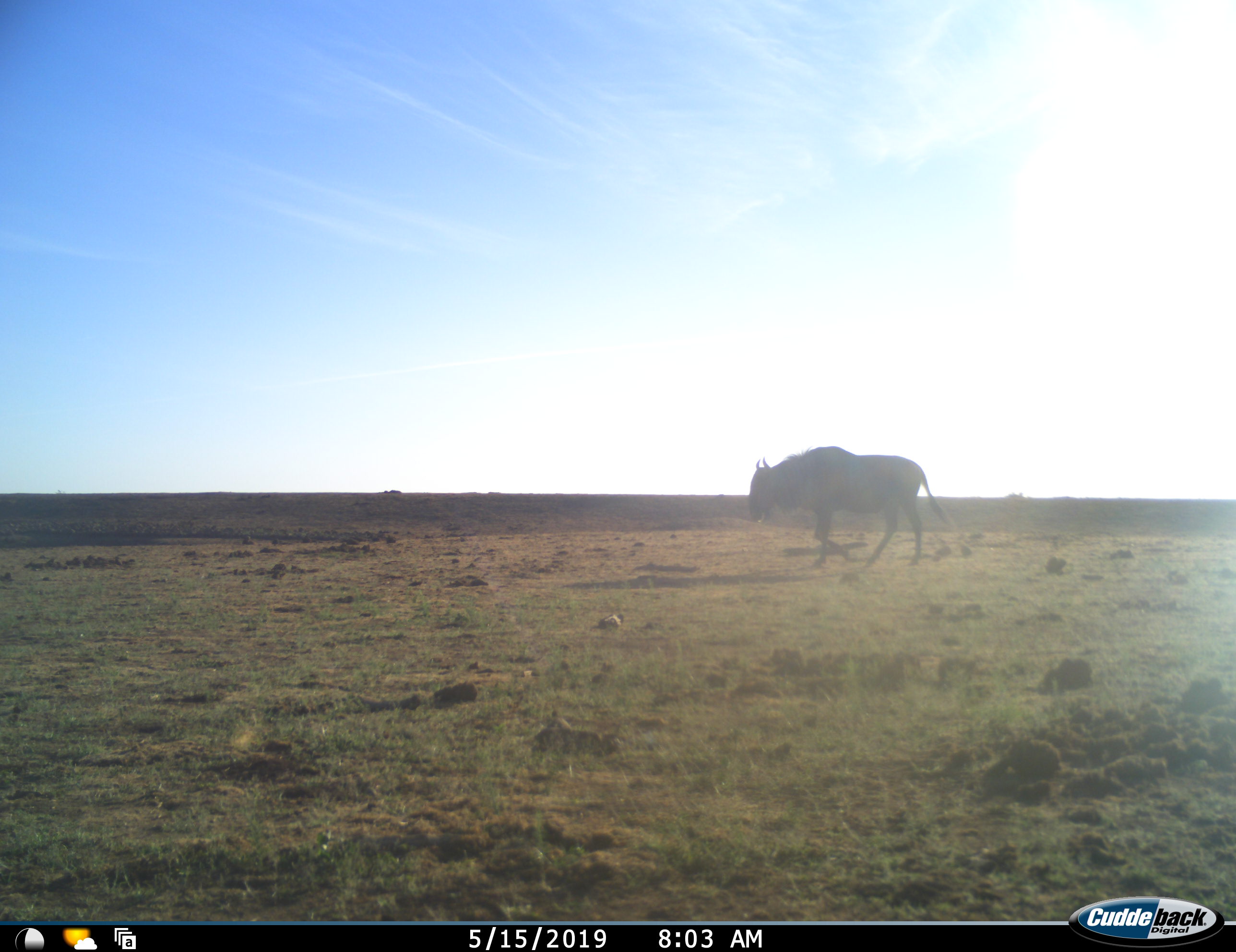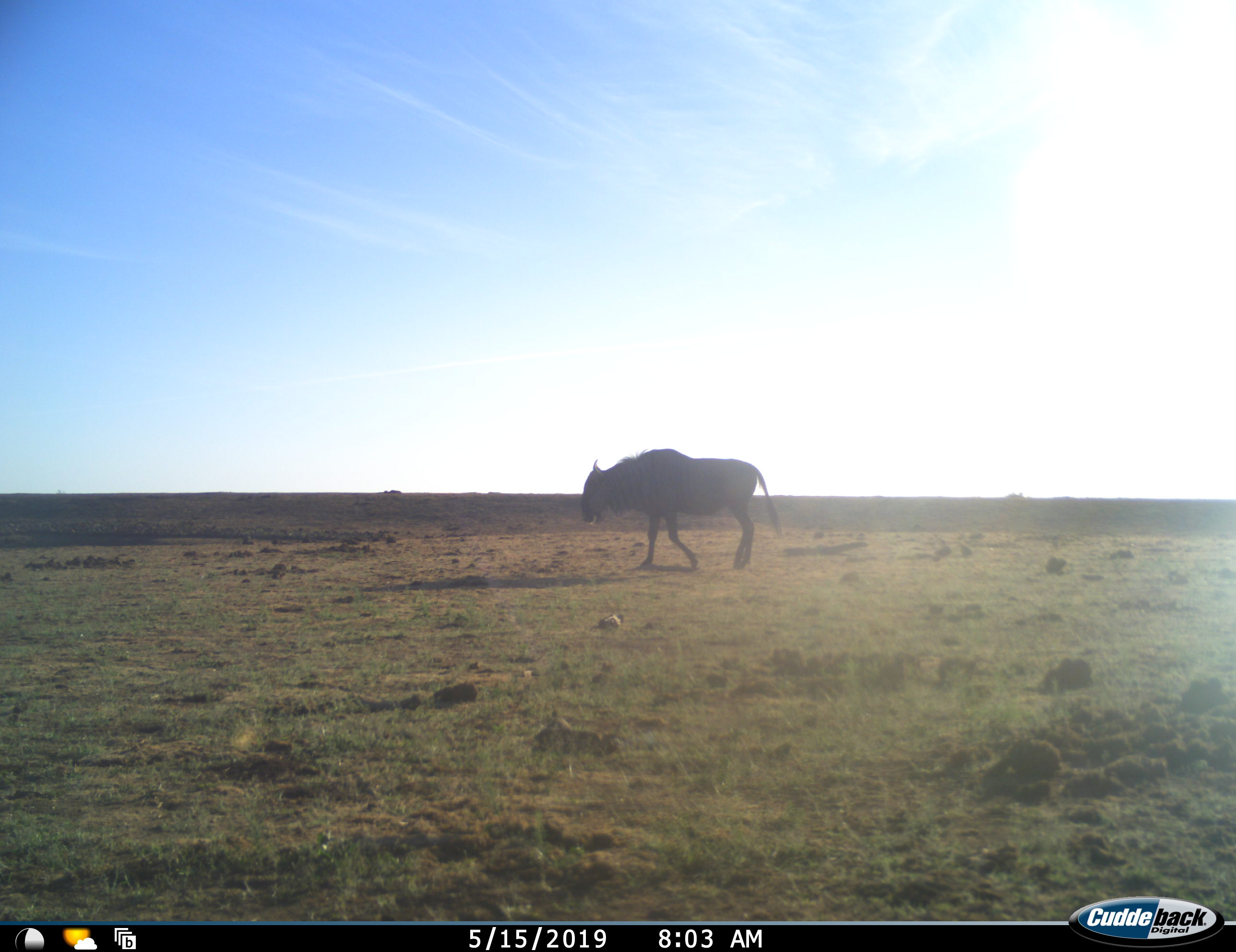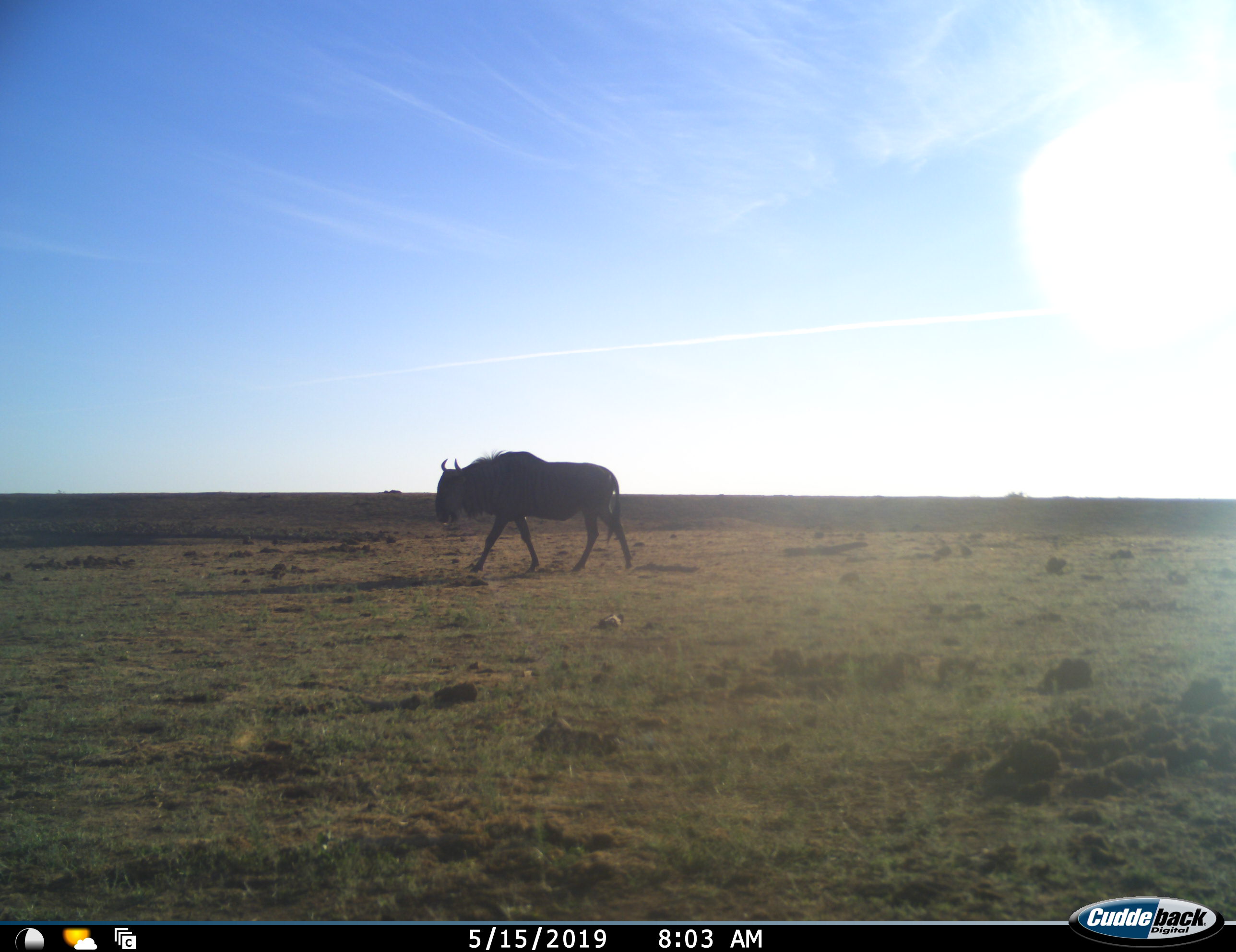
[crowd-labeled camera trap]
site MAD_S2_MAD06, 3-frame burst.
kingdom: Animalia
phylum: Chordata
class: Mammalia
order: Artiodactyla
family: Bovidae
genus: Connochaetes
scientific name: Connochaetes taurinus taurinus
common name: blue wildebeest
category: wildebeestblue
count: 1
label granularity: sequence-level